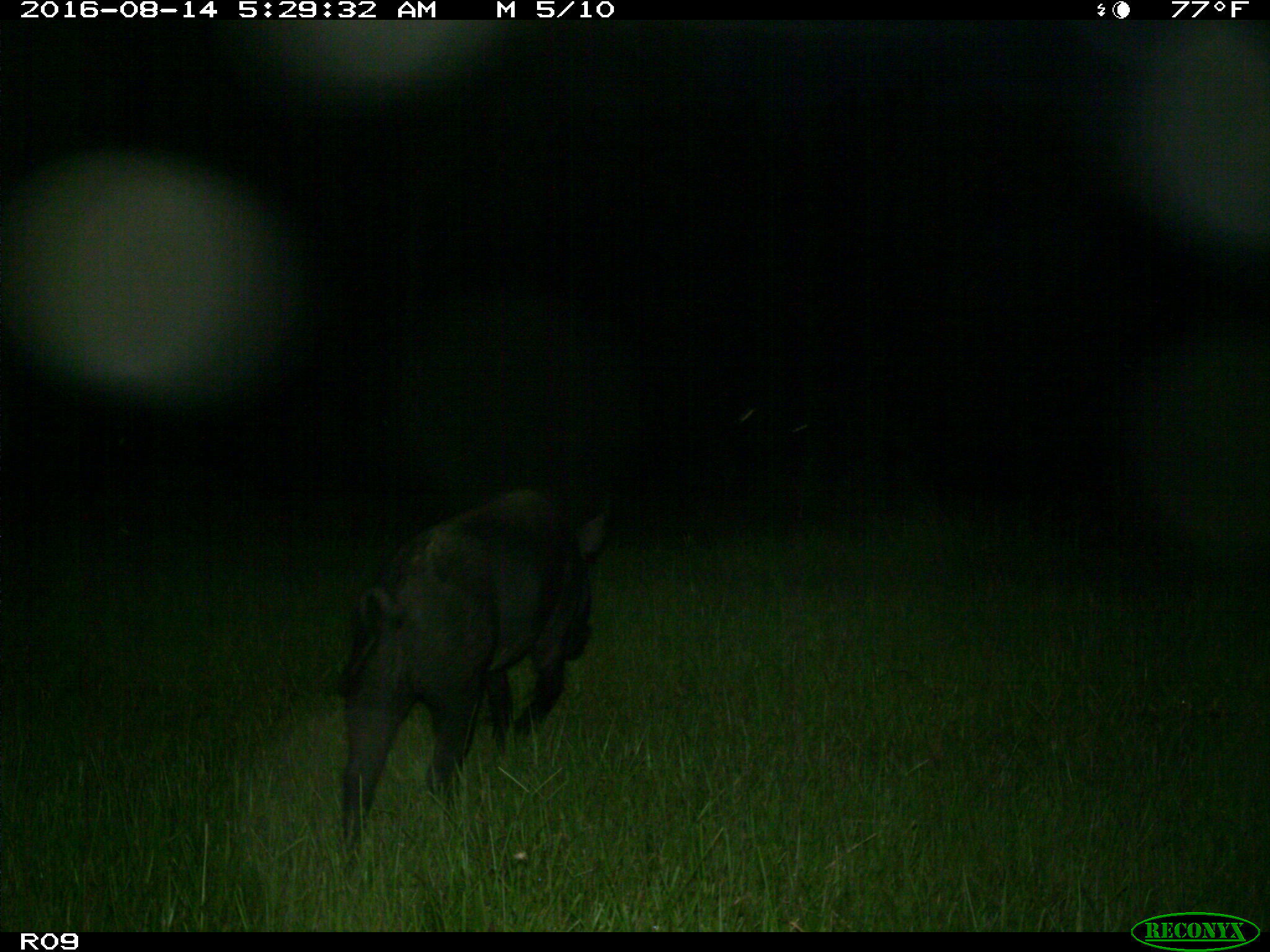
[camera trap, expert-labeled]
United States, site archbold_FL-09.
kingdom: Animalia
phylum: Chordata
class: Mammalia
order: Artiodactyla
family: Suidae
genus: Sus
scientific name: Sus scrofa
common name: wild boar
Sus scrofa (wild boar).